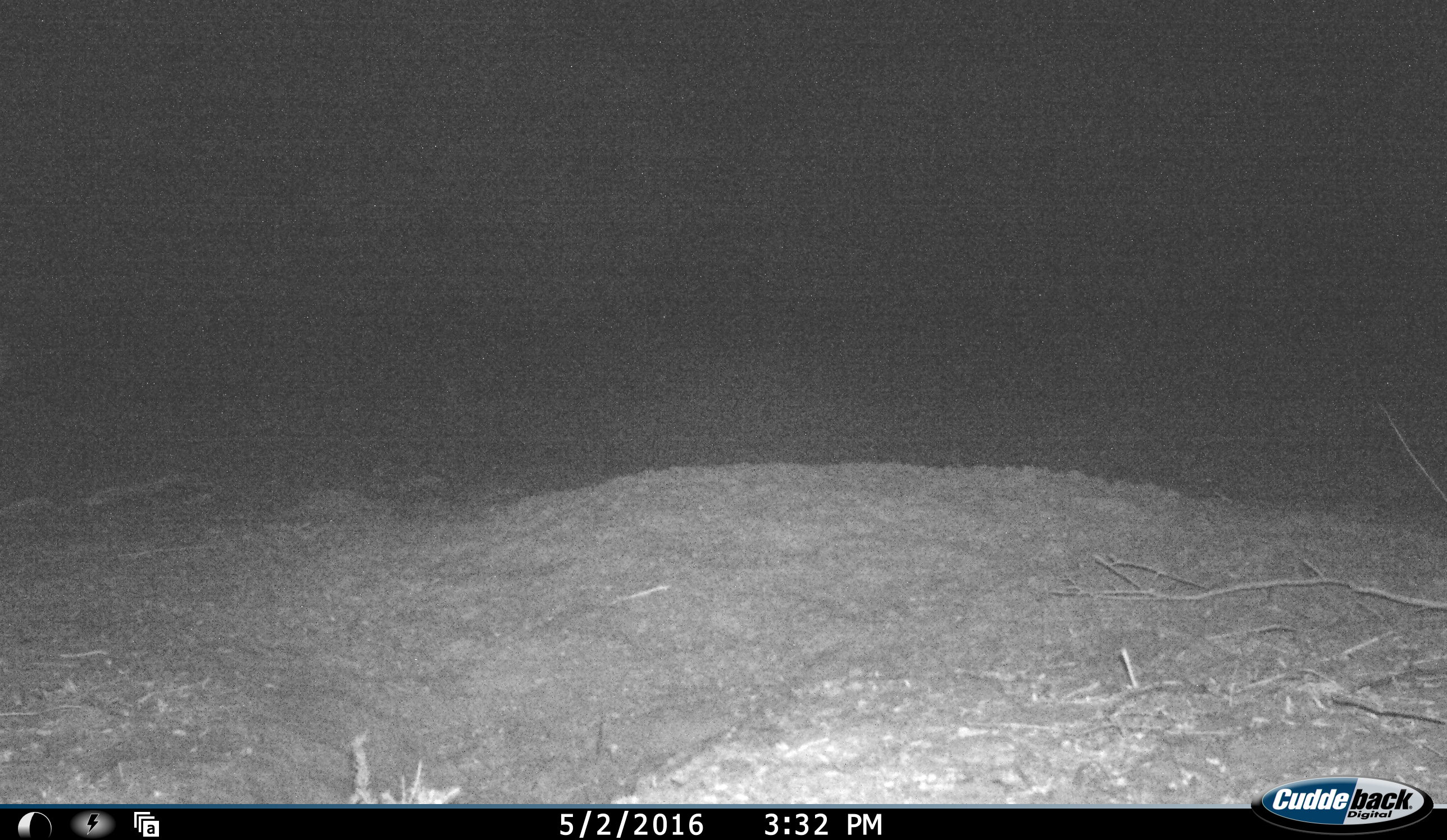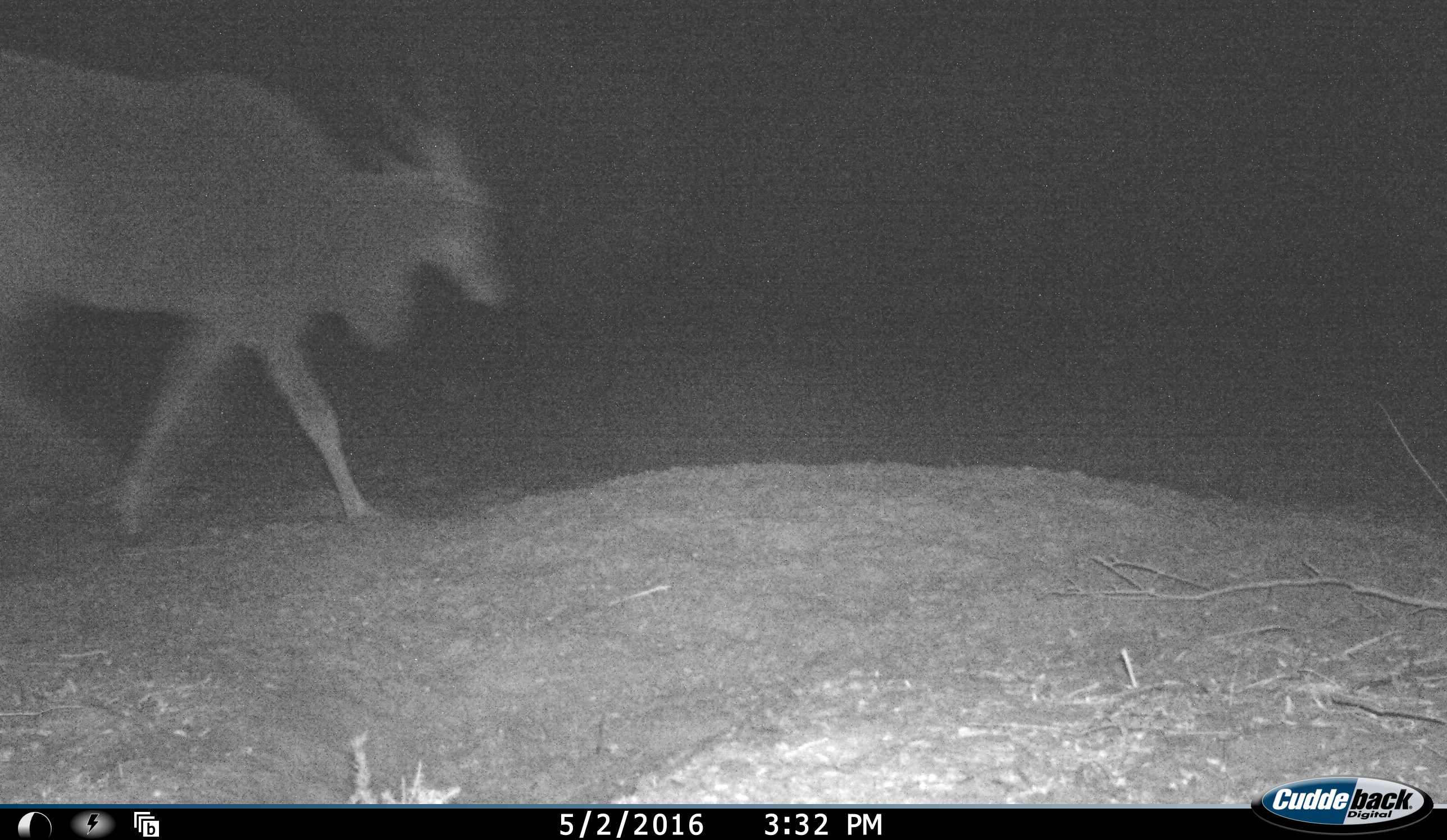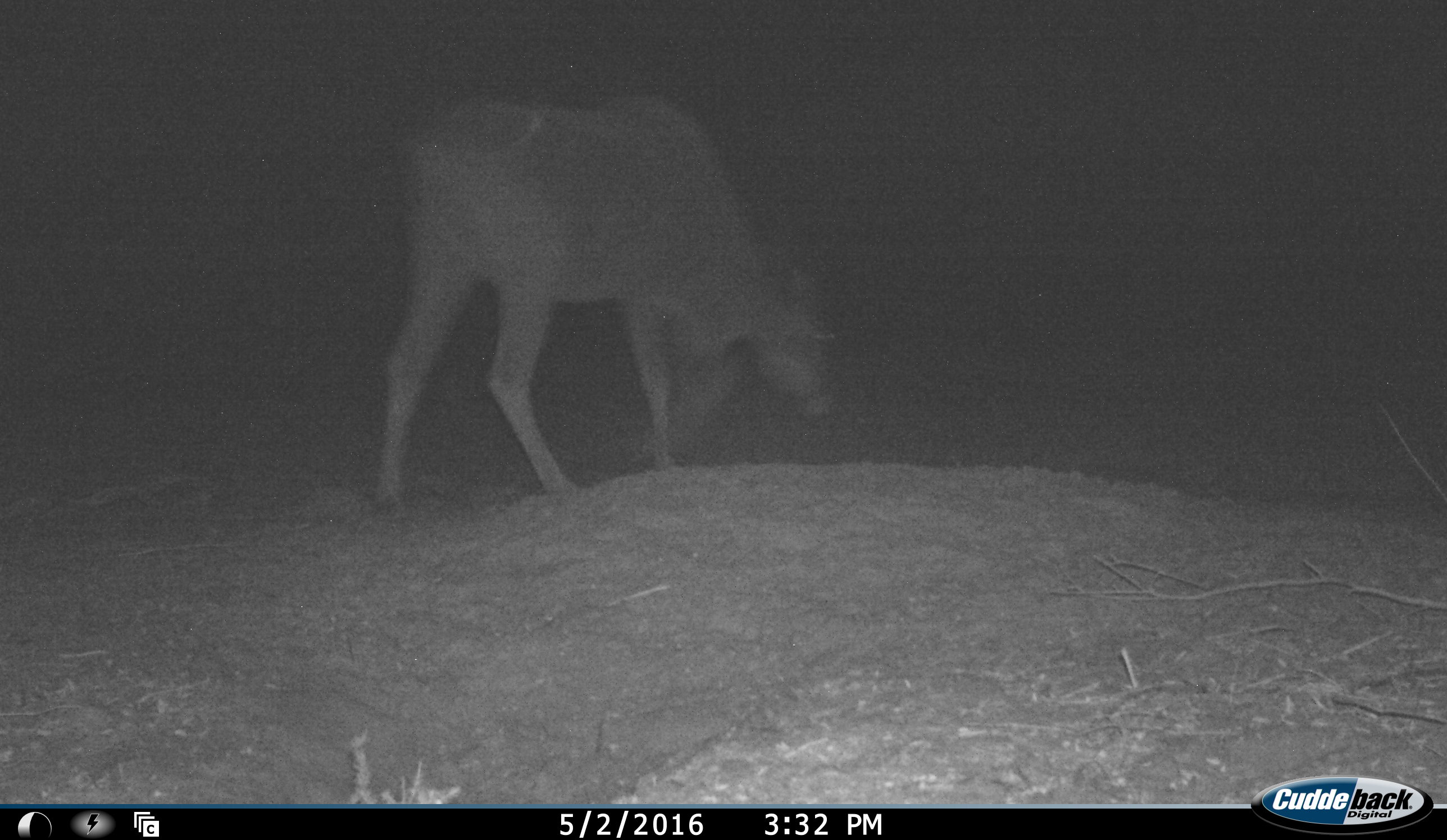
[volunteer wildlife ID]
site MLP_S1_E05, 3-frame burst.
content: unidentified animal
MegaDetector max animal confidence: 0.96